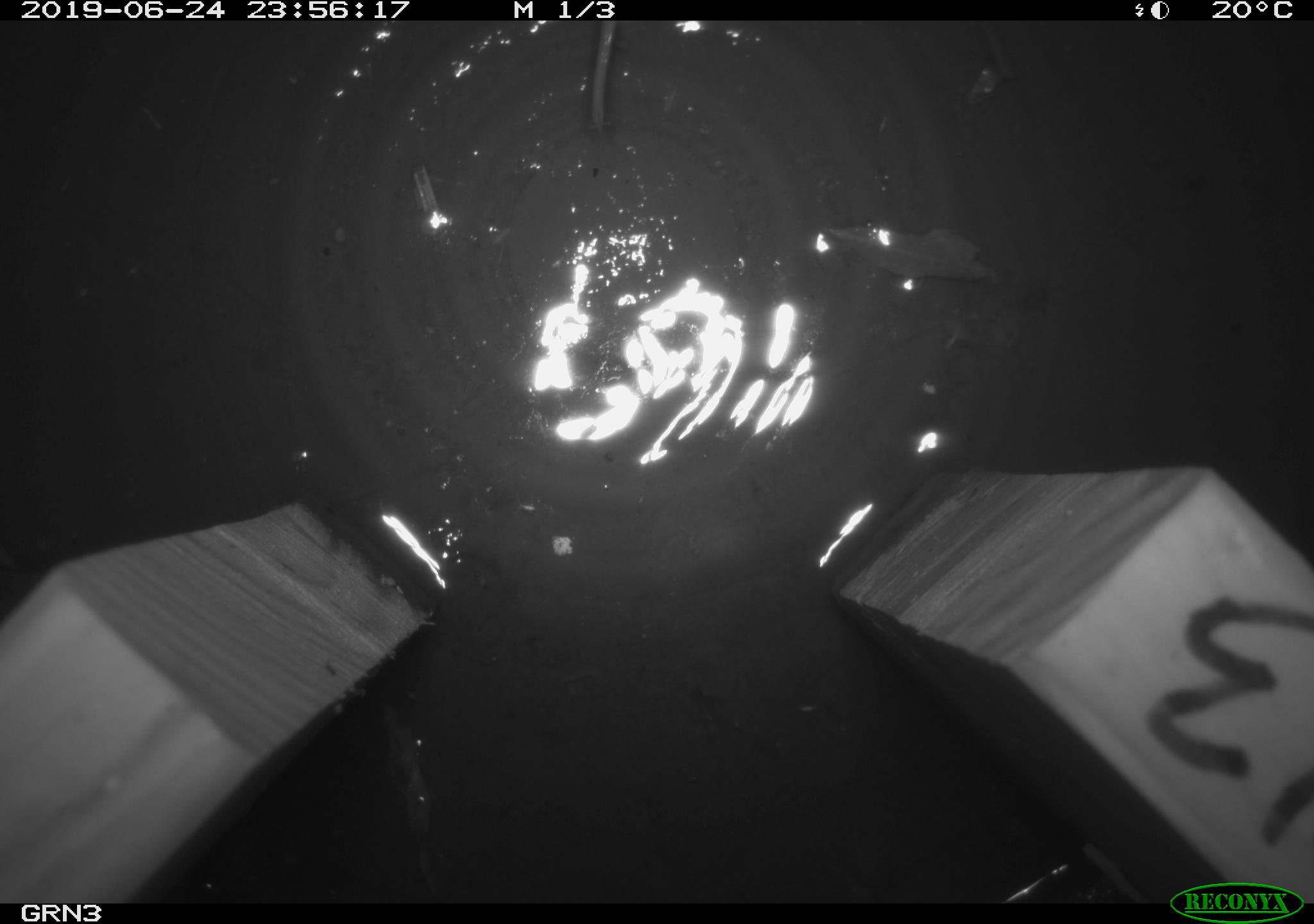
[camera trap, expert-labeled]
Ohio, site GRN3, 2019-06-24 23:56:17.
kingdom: Animalia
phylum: Chordata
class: Mammalia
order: Rodentia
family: Cricetidae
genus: Microtus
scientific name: Microtus pennsylvanicus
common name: meadow vole